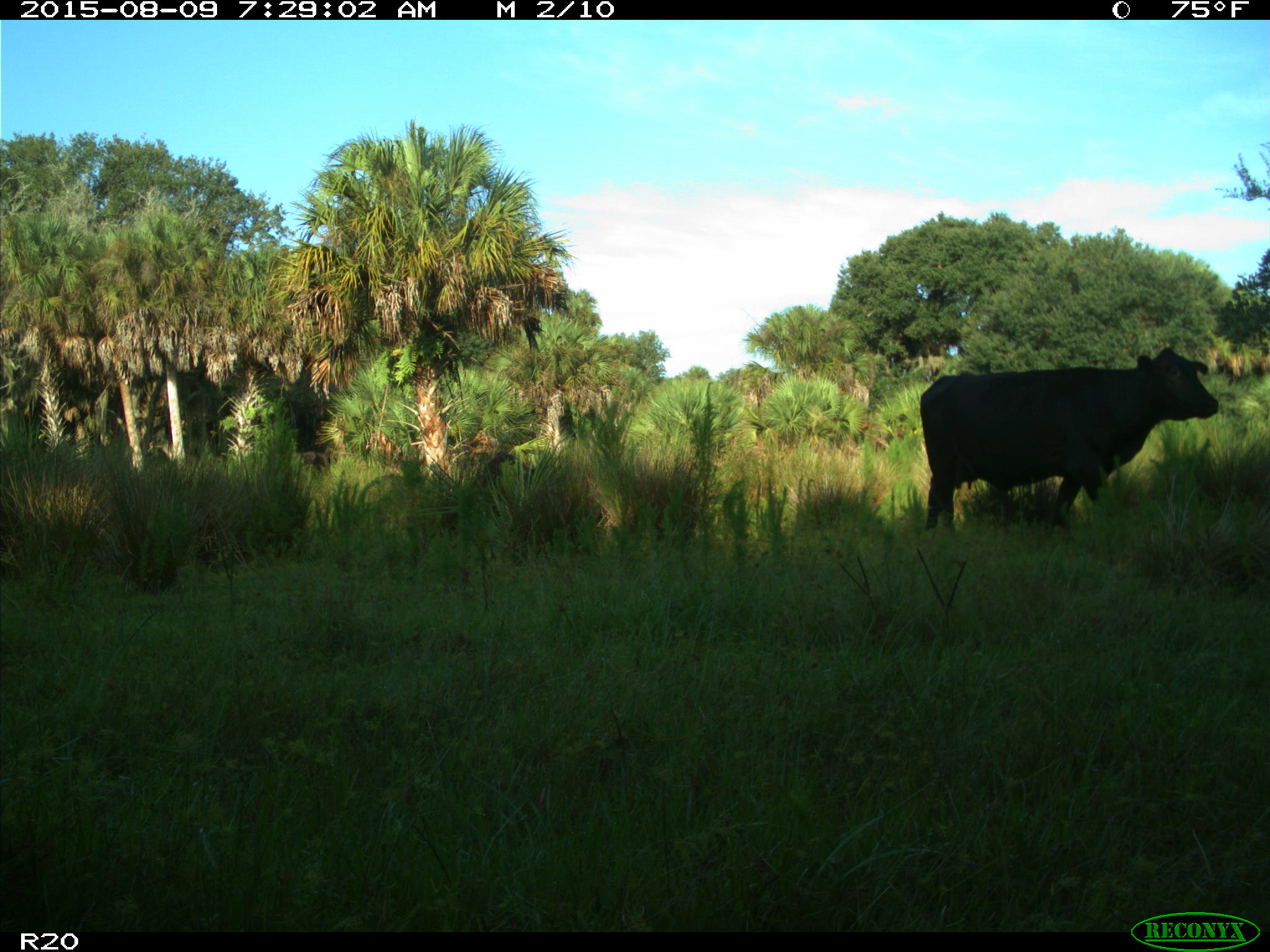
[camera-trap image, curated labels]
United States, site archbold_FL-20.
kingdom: Animalia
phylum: Chordata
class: Mammalia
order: Artiodactyla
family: Bovidae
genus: Bos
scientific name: Bos taurus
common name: domestic cow